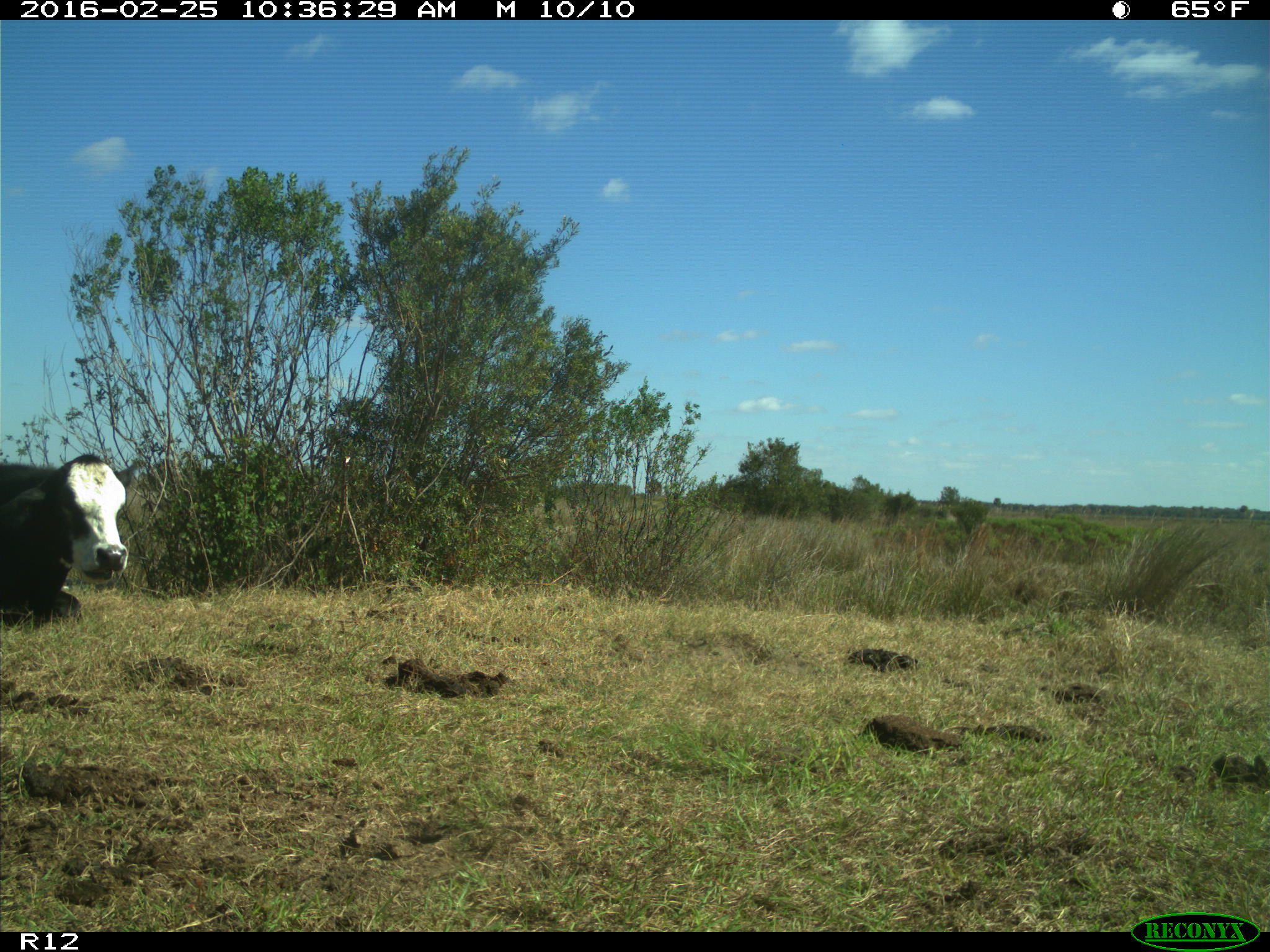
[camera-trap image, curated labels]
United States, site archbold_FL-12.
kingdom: Animalia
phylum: Chordata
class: Mammalia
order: Artiodactyla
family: Bovidae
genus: Bos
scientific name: Bos taurus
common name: domestic cow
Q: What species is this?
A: Bos taurus (domestic cow).